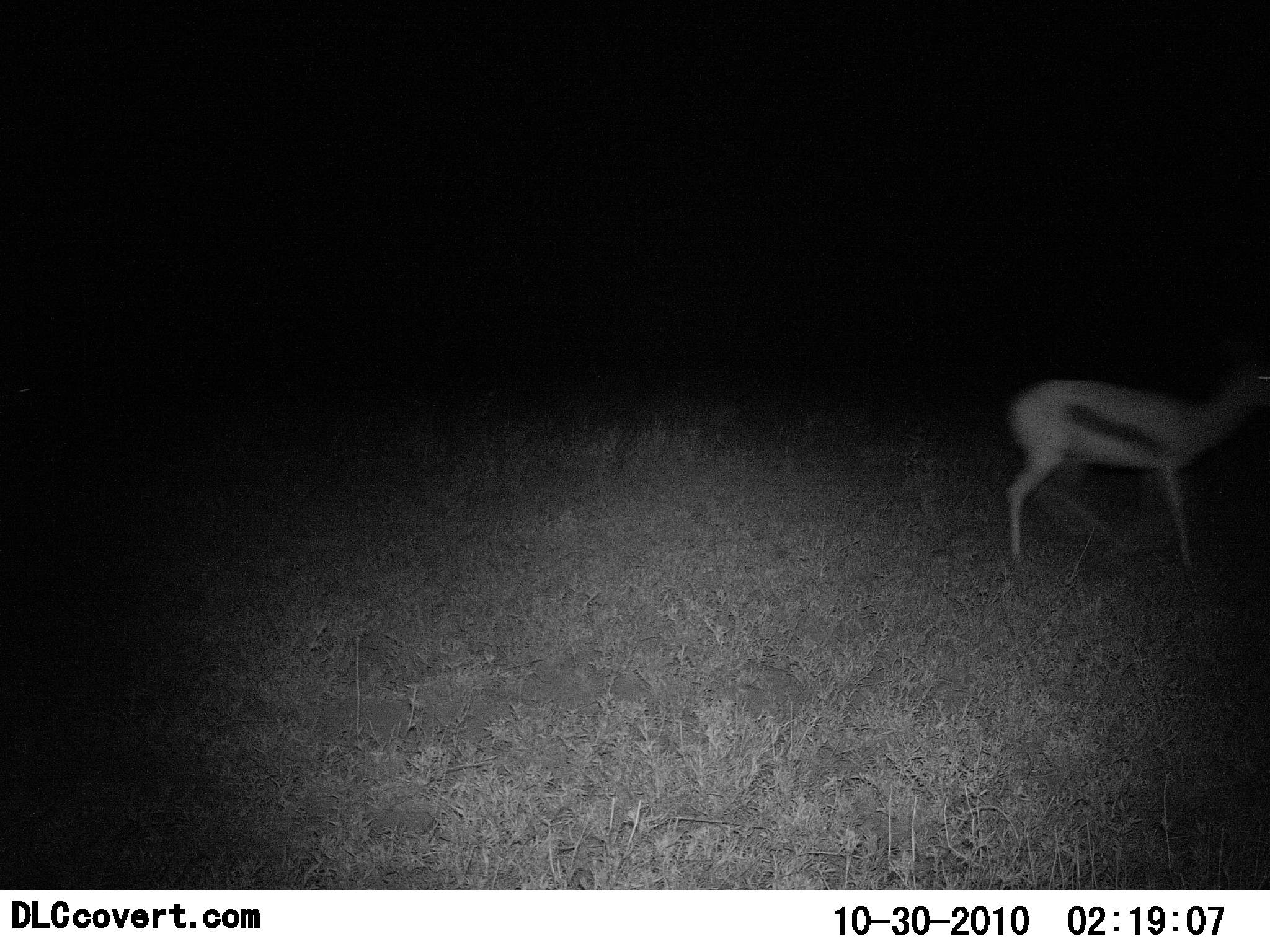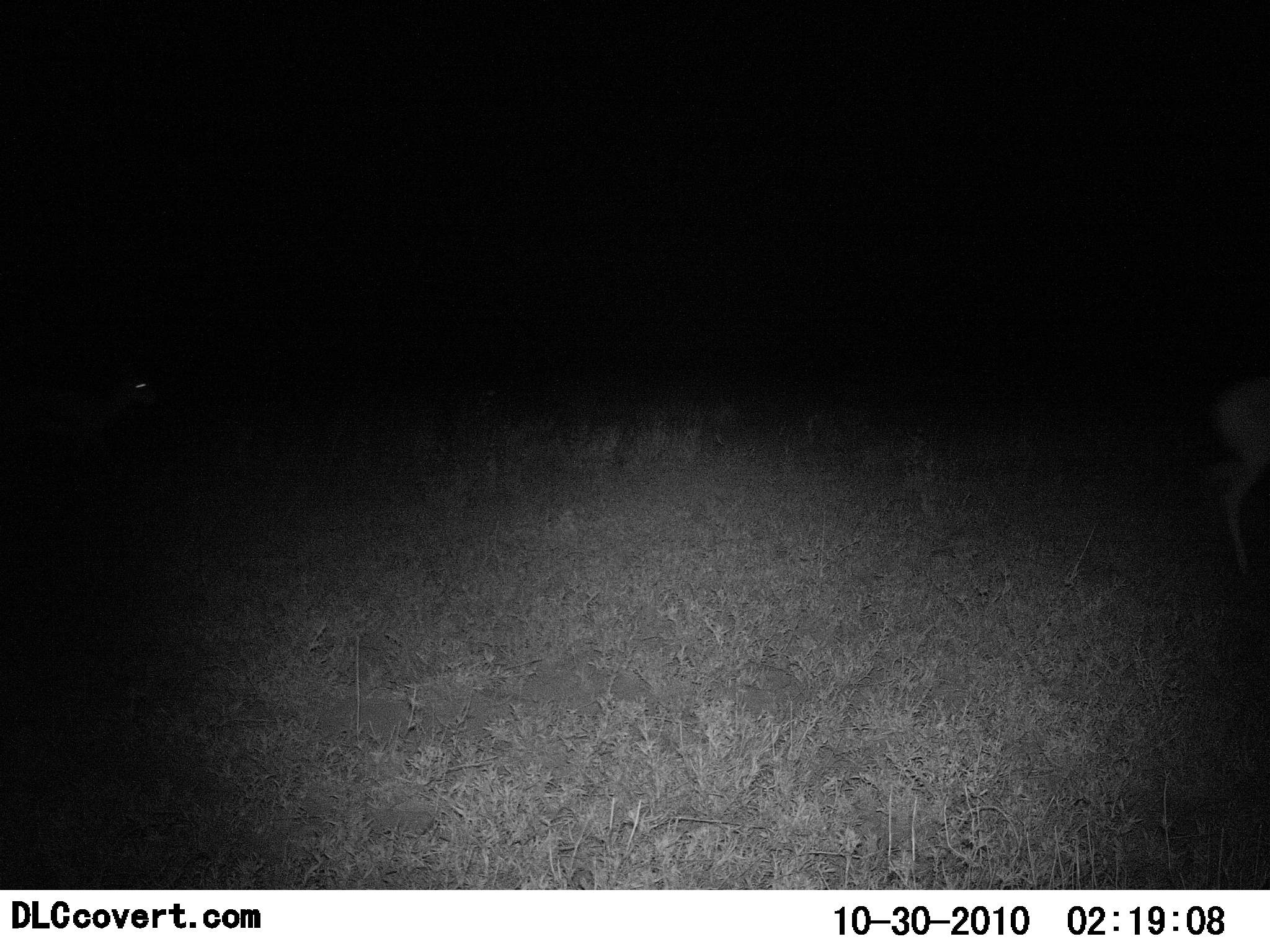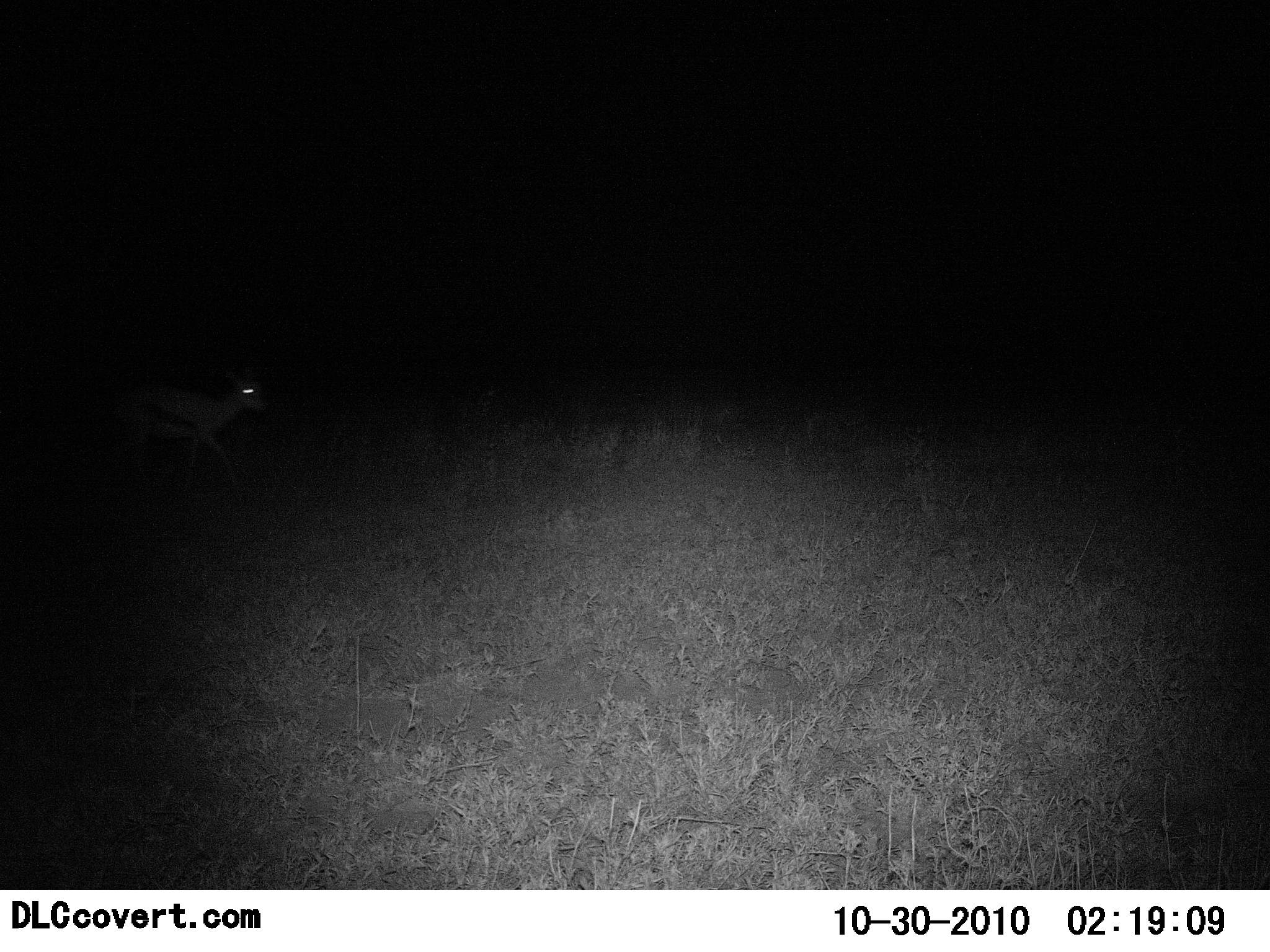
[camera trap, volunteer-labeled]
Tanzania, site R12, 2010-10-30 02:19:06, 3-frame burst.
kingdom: Animalia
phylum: Chordata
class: Mammalia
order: Artiodactyla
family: Bovidae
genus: Eudorcas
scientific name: Eudorcas thomsonii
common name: thomson's gazelle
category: gazellethomsons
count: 2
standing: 0%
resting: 0%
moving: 100%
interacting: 0%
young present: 8%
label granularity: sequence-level